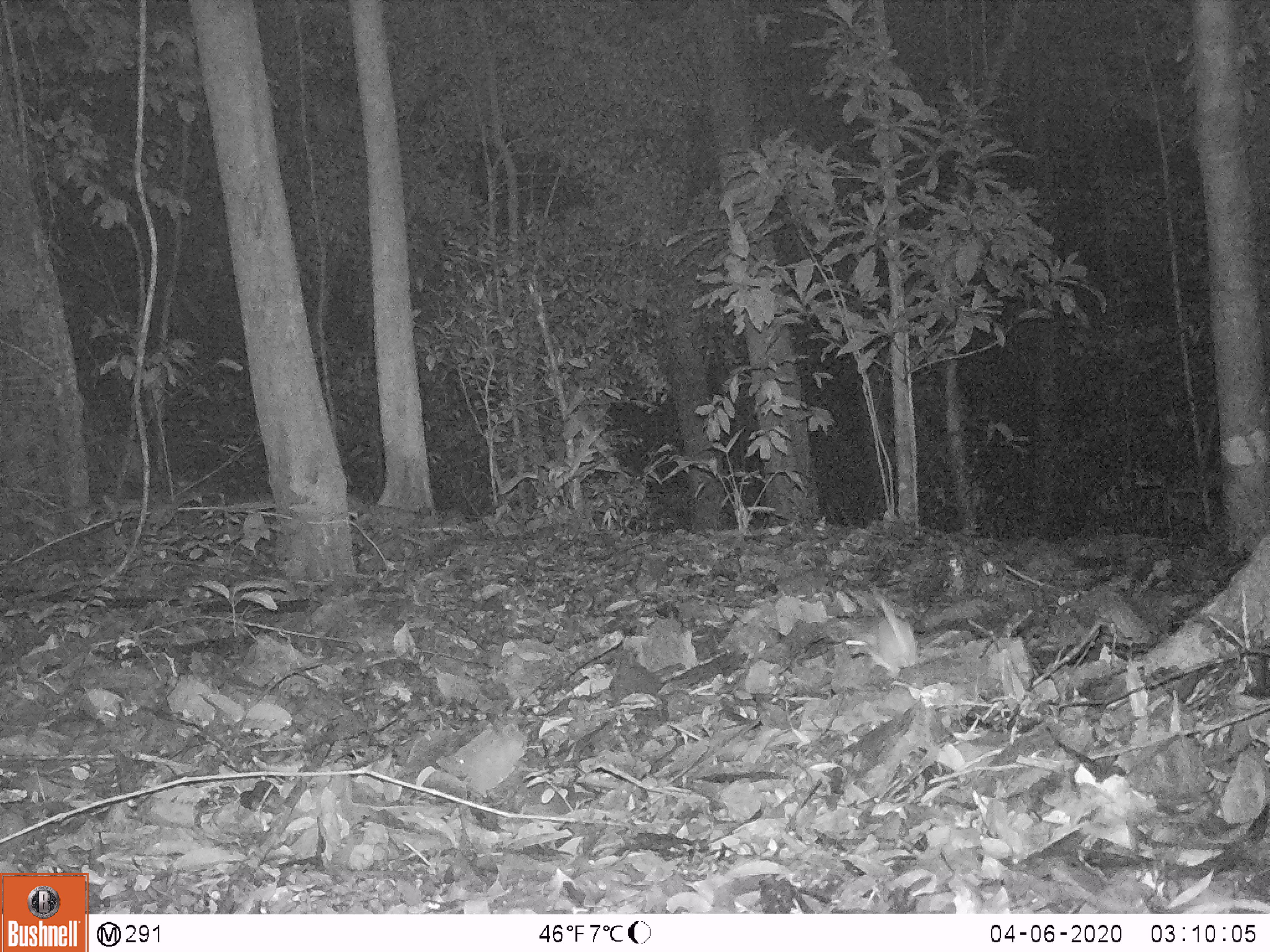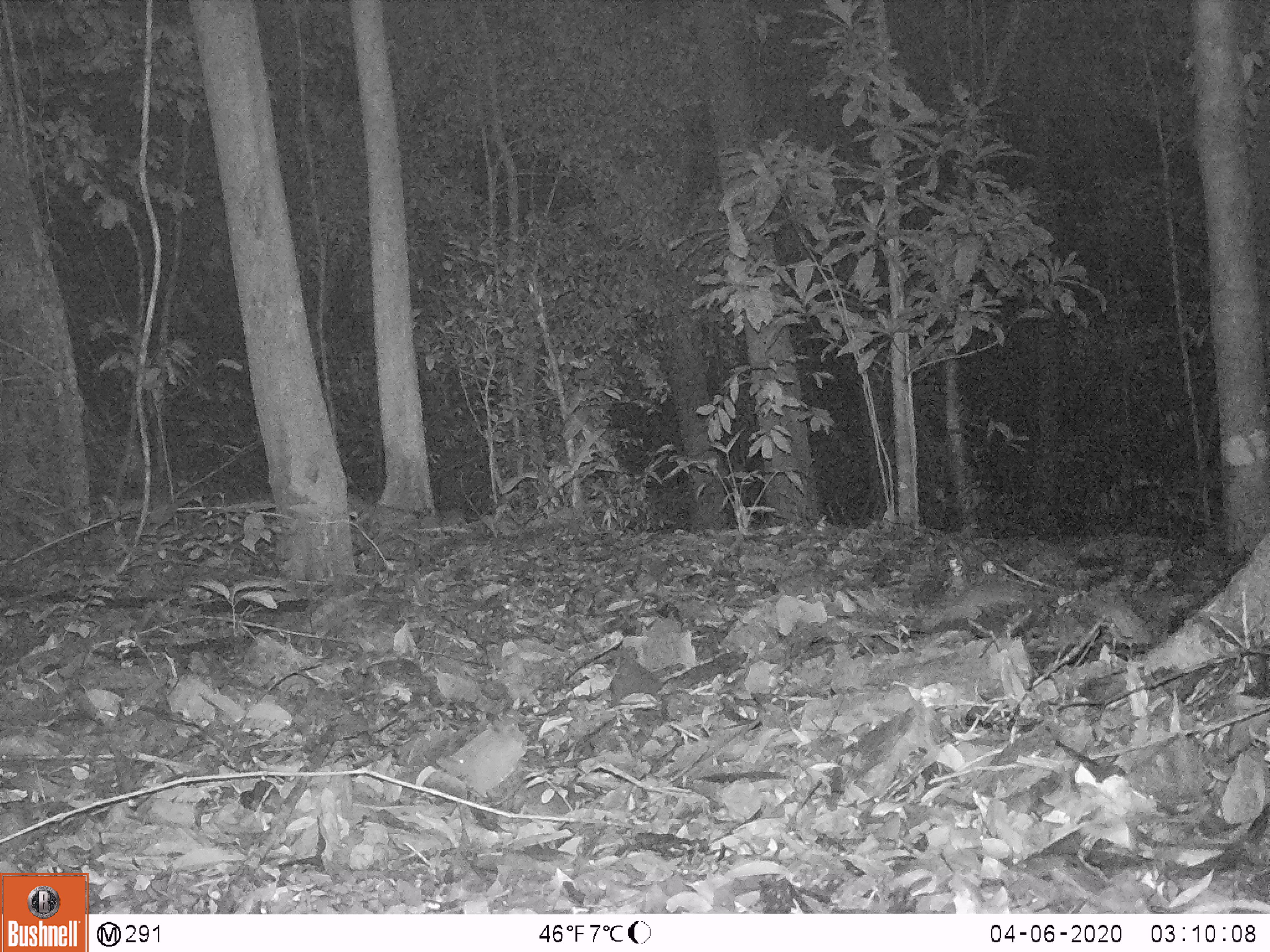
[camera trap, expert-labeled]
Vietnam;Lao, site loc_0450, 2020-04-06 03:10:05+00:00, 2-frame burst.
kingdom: Animalia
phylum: Chordata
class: Mammalia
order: Rodentia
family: Muridae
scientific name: Muridae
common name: old-world mice and rats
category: unidentified murid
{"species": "unidentified murid (old-world mice and rats) (Muridae)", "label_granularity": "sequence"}